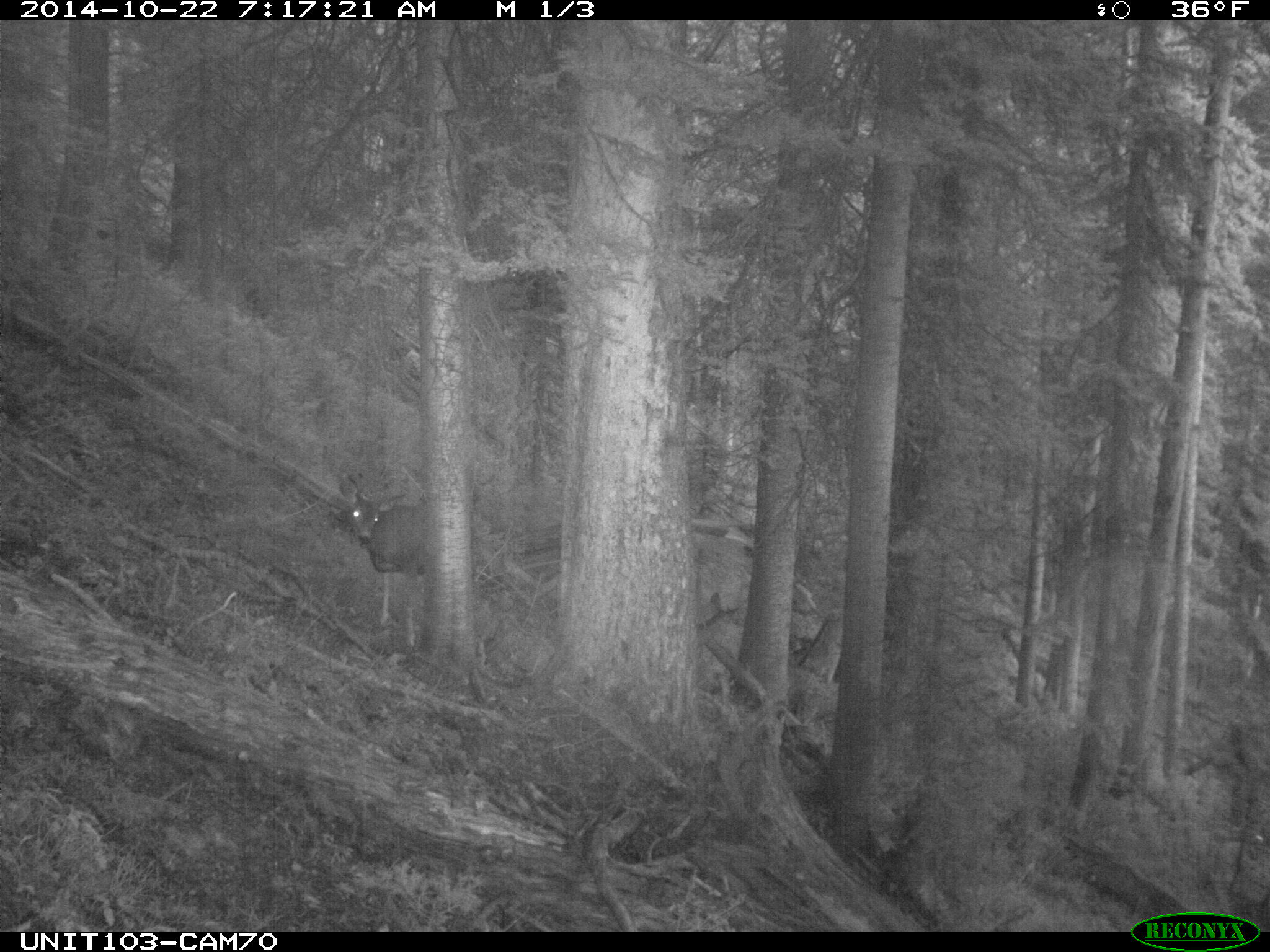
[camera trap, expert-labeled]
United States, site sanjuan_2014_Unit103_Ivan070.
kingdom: Animalia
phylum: Chordata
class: Mammalia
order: Artiodactyla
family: Cervidae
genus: Odocoileus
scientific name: Odocoileus hemionus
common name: mule deer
Odocoileus hemionus (mule deer).